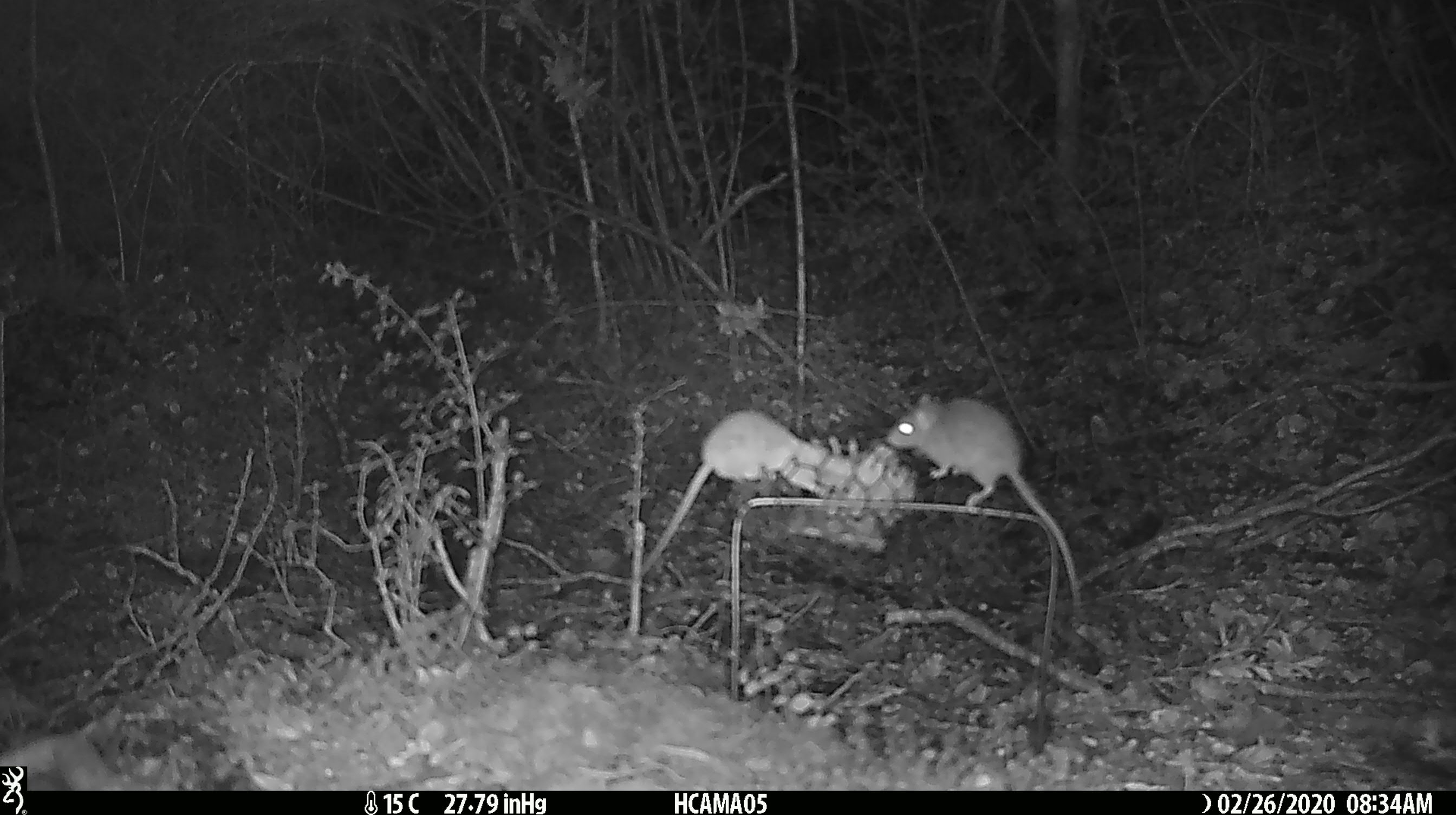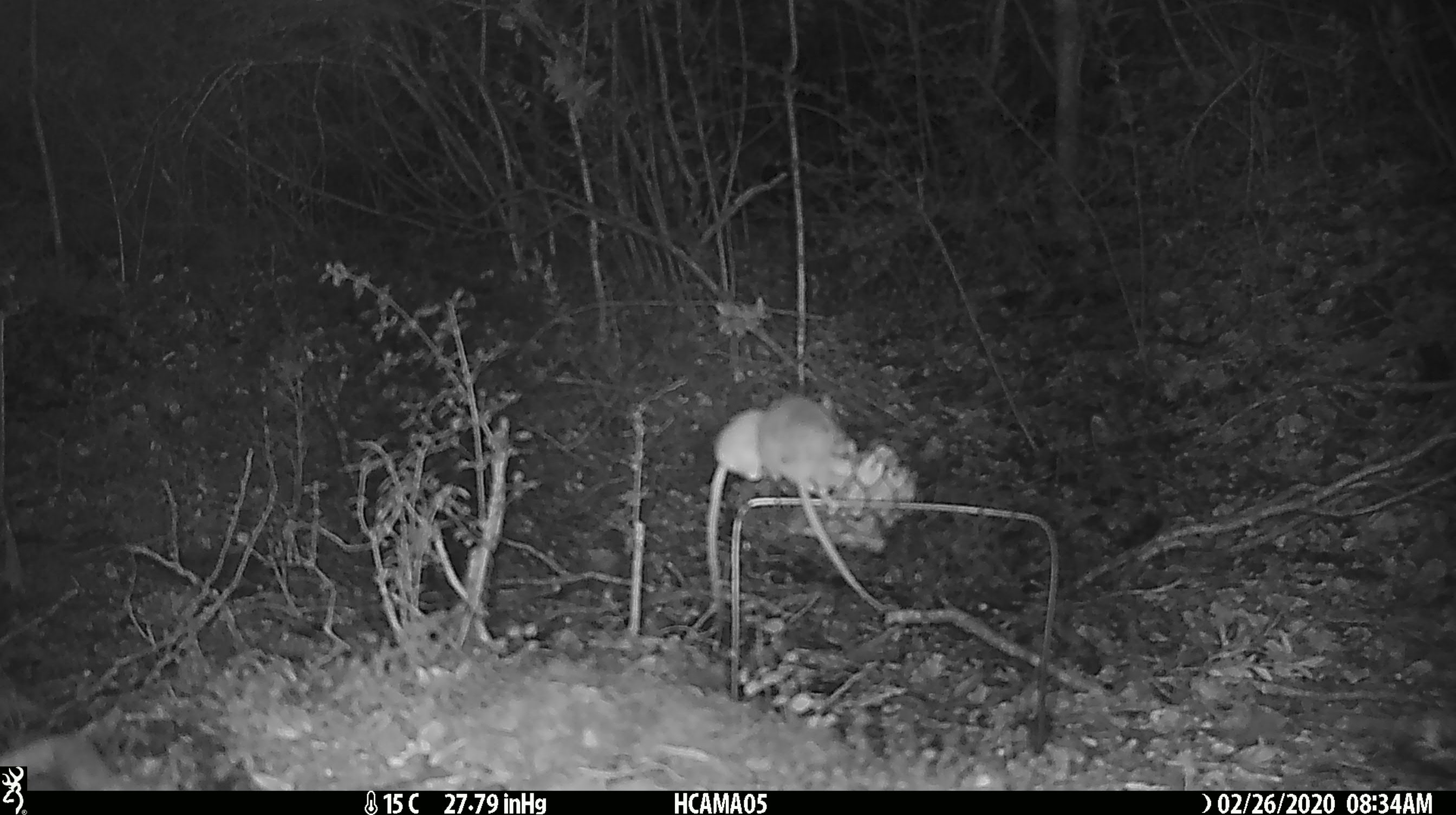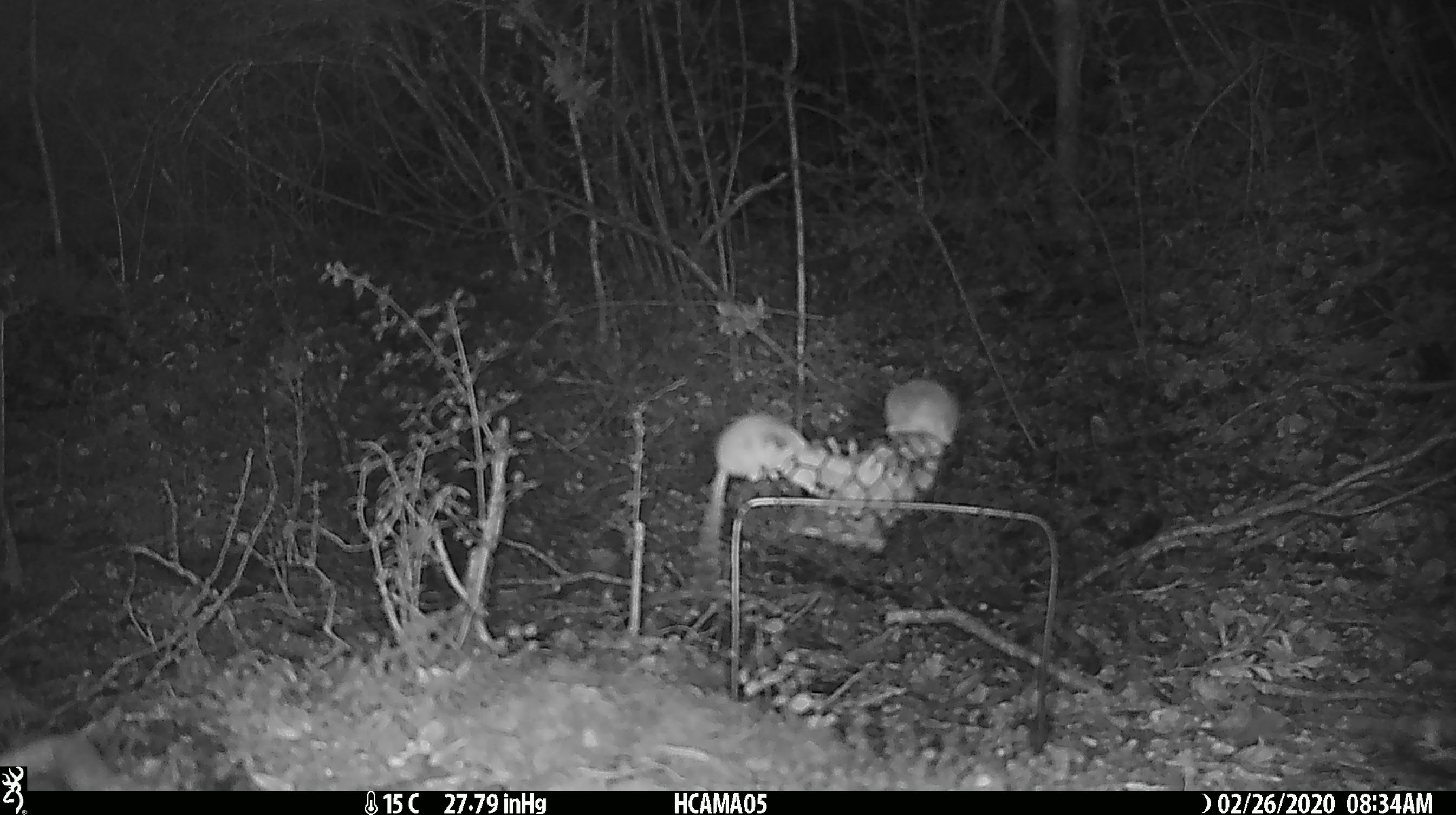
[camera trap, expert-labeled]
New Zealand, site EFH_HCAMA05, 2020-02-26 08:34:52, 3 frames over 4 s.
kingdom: Animalia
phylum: Chordata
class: Mammalia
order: Rodentia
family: Muridae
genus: Mus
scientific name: Mus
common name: mouse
Mouse (Mus).